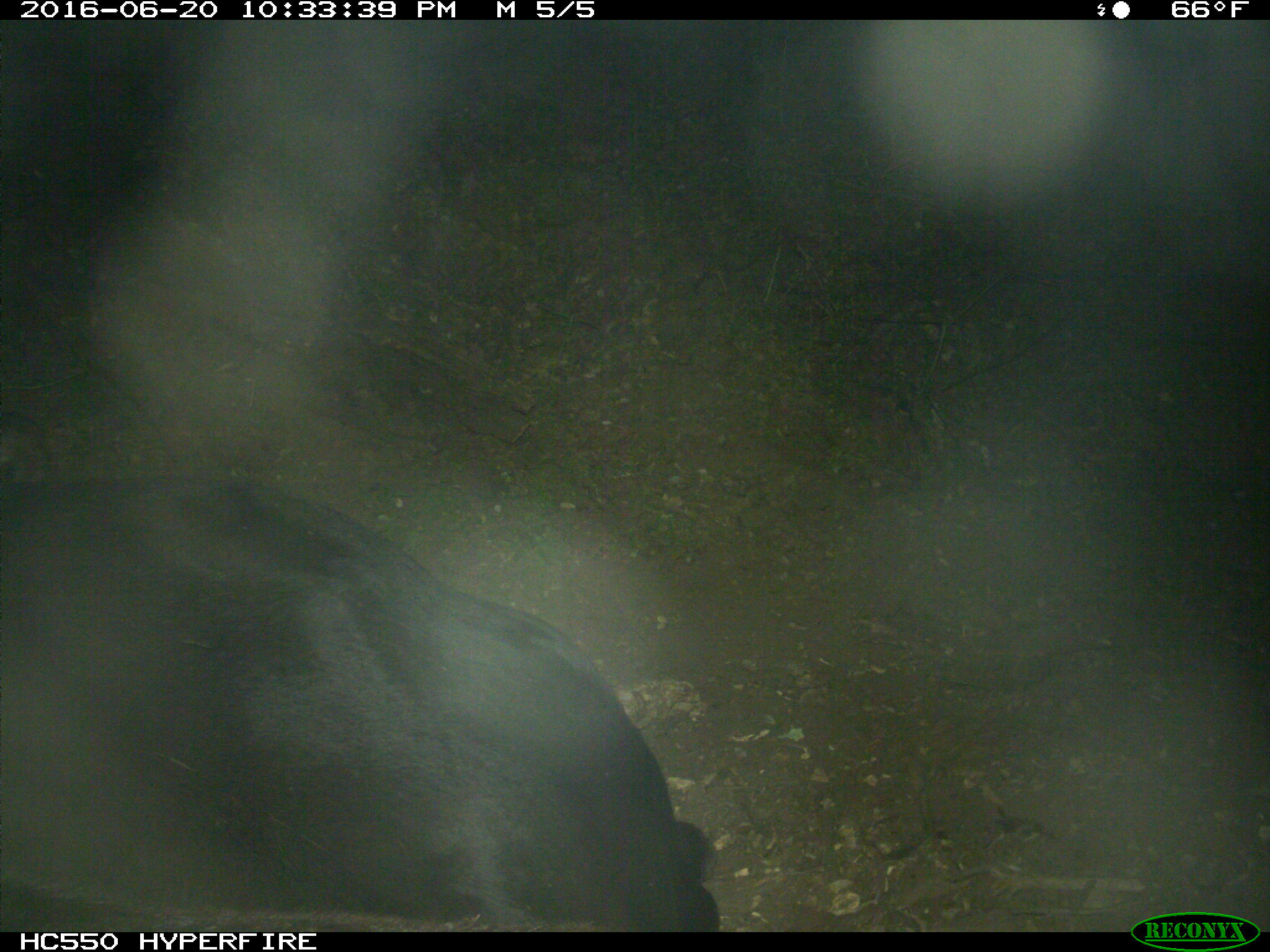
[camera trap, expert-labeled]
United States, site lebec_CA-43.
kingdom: Animalia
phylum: Chordata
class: Mammalia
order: Artiodactyla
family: Bovidae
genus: Bos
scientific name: Bos taurus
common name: domestic cow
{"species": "Bos taurus (domestic cow)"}